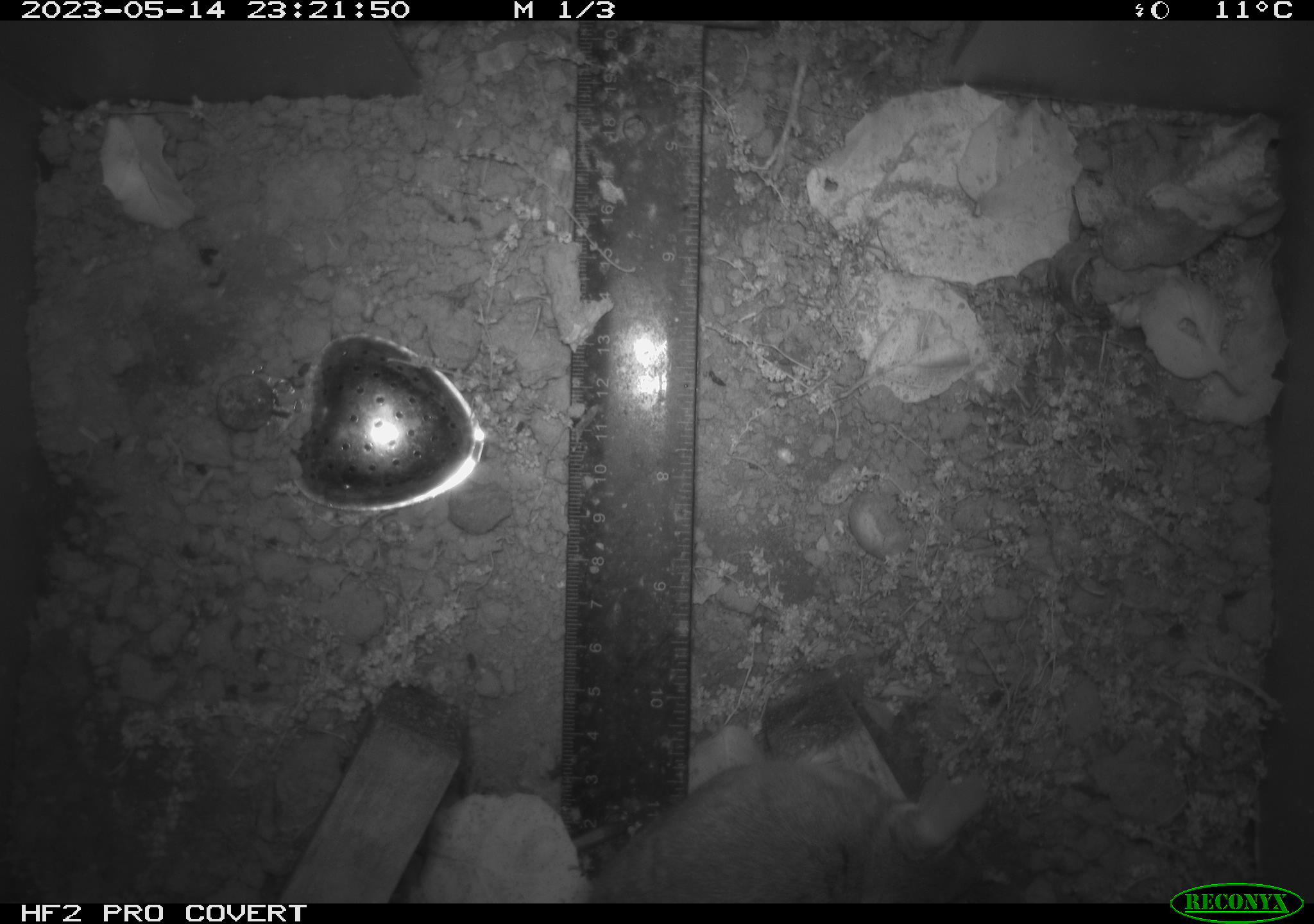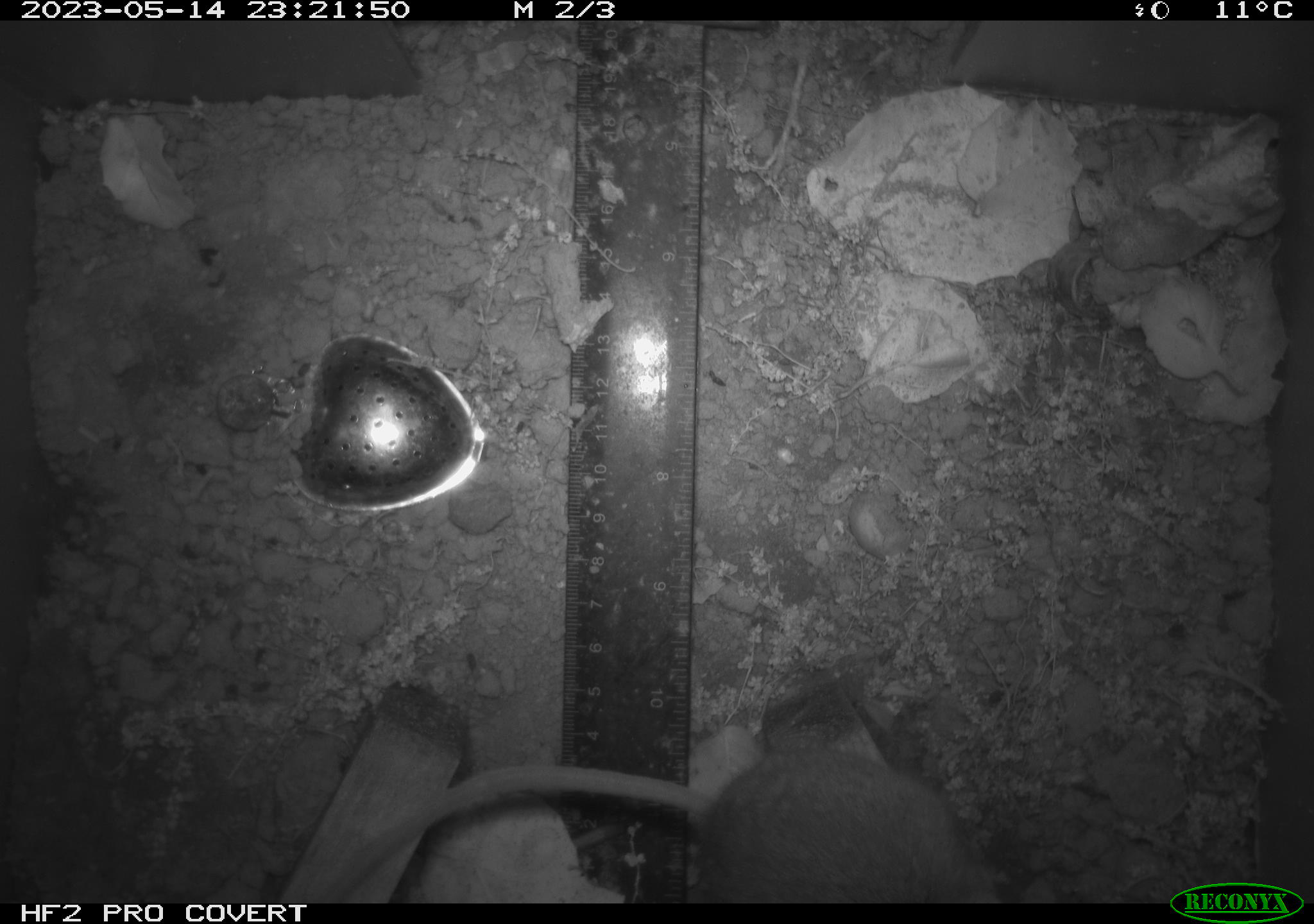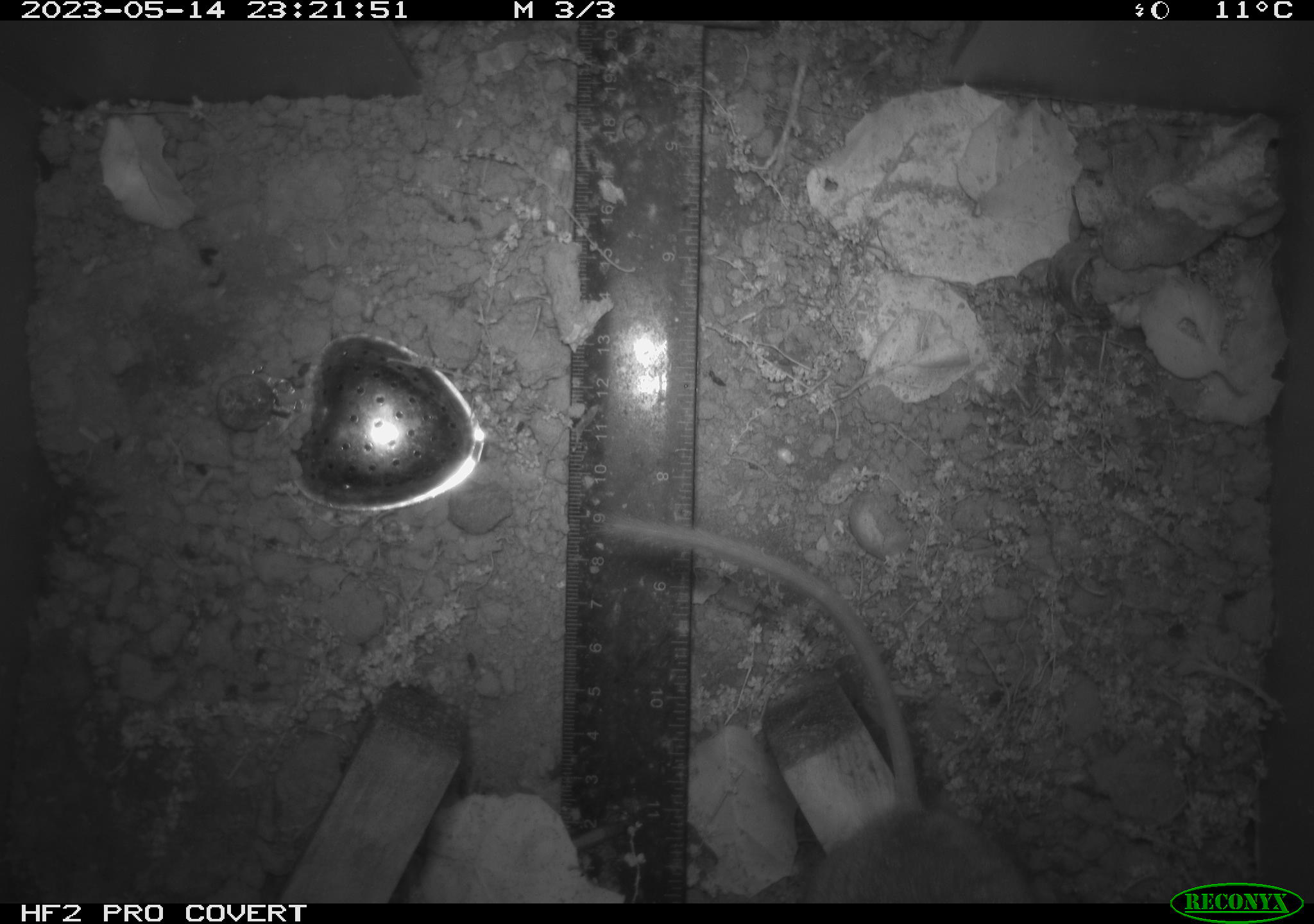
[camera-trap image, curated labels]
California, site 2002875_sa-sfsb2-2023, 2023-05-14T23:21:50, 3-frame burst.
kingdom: Animalia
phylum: Chordata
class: Mammalia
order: Rodentia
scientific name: Rodentia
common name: mouse species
Mouse species (Rodentia).